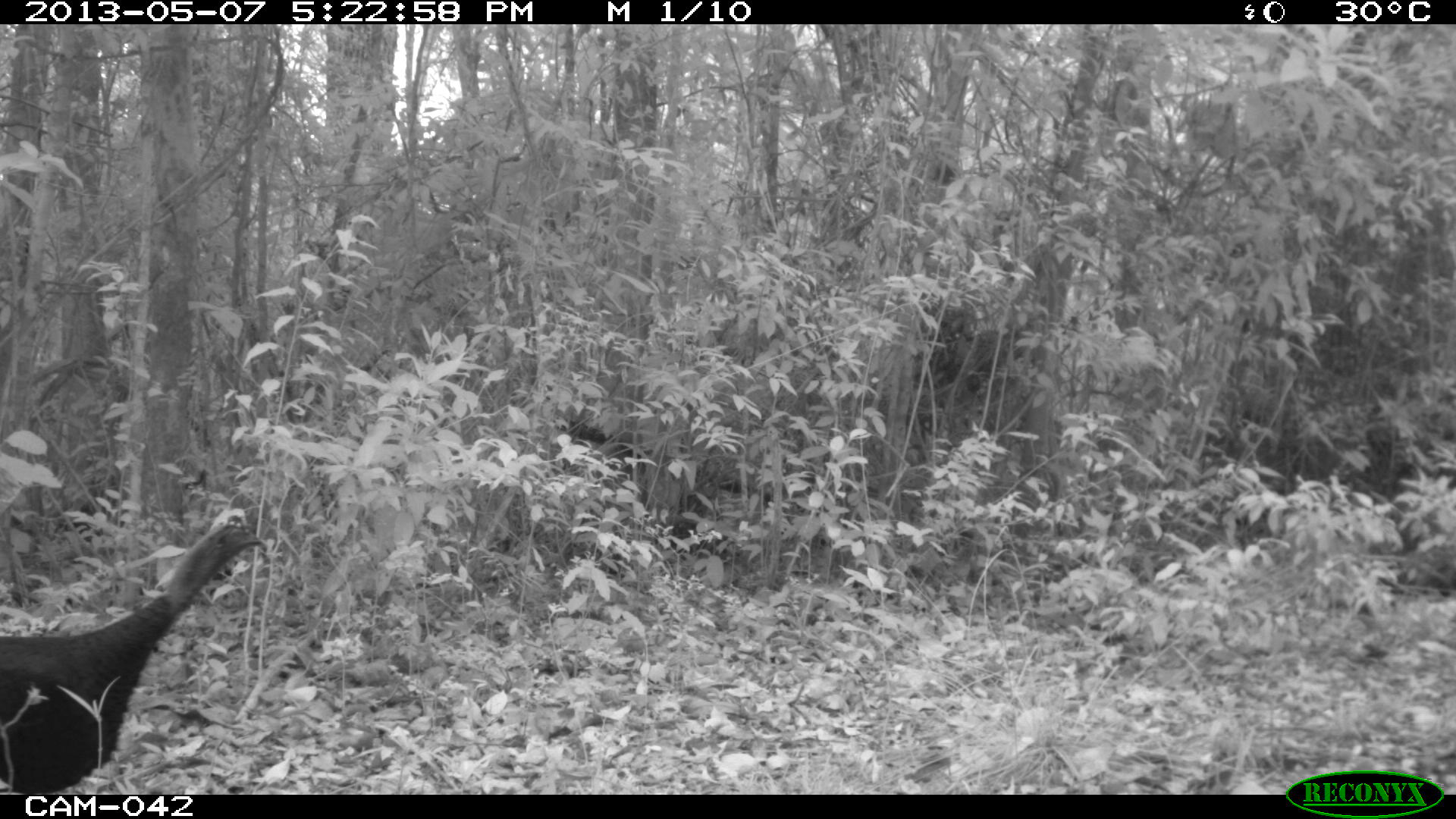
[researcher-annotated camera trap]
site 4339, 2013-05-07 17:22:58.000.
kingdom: Animalia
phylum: Chordata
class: Aves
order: Galliformes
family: Phasianidae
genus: Meleagris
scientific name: Meleagris ocellata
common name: ocellated turkey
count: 1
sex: male